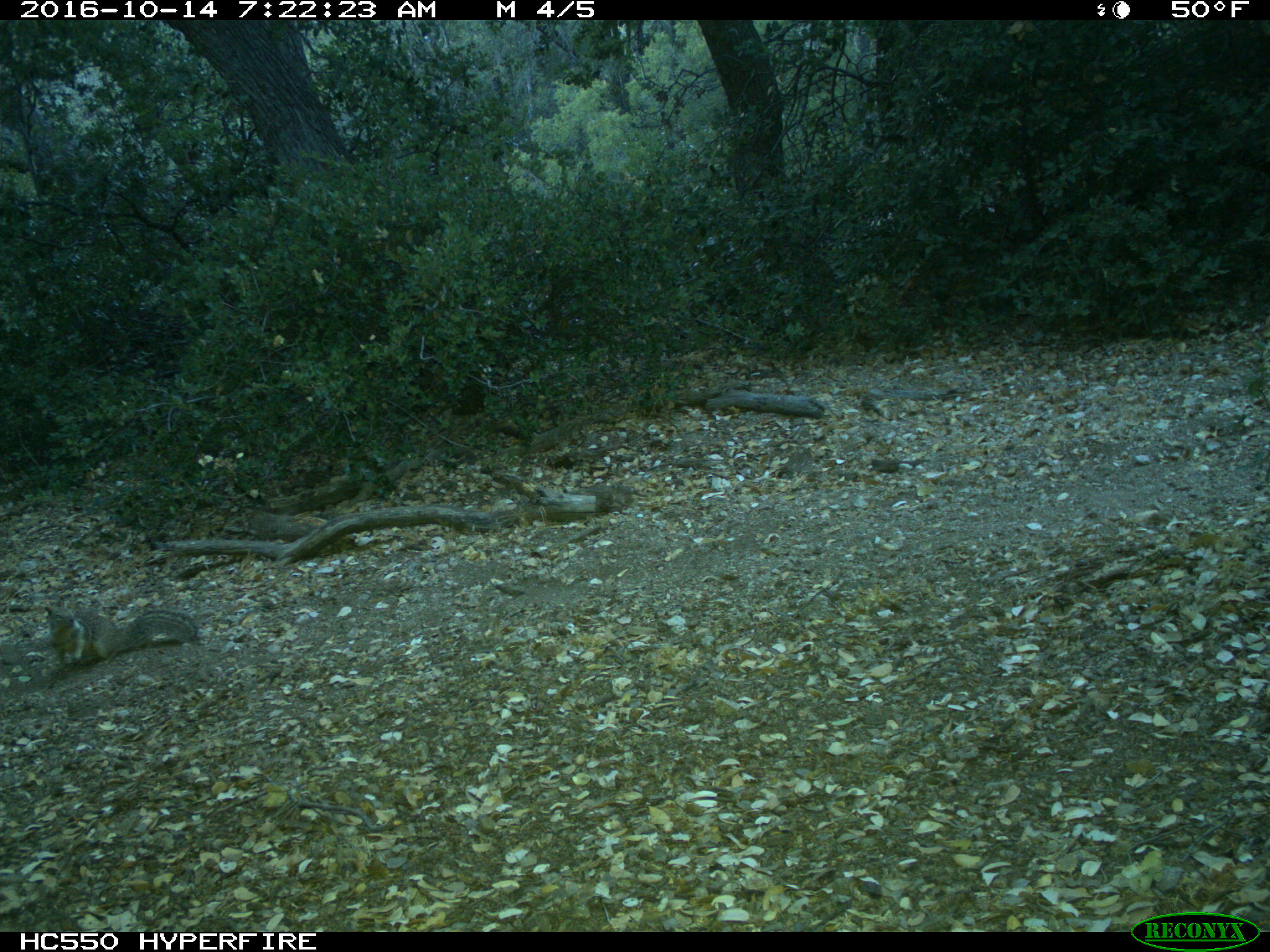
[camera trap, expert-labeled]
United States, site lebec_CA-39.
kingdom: Animalia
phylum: Chordata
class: Mammalia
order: Rodentia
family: Sciuridae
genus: Otospermophilus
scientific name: Otospermophilus beecheyi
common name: california ground squirrel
Otospermophilus beecheyi (california ground squirrel).